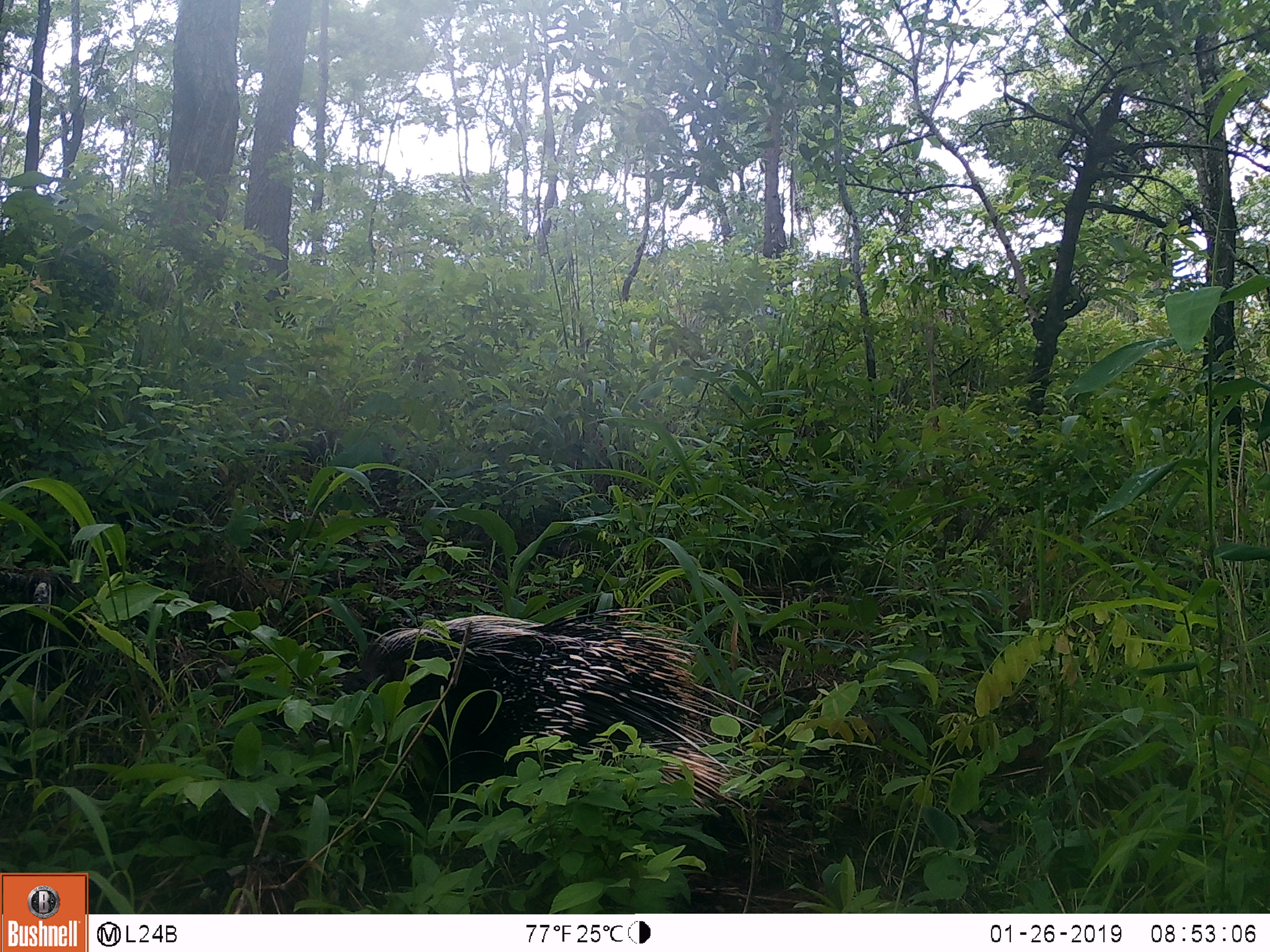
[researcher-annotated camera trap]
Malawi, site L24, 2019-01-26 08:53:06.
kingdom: Animalia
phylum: Chordata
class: Mammalia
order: Rodentia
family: Hystricidae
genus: Hystrix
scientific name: Hystrix africaeaustralis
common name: cape porcupine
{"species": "cape porcupine (Hystrix africaeaustralis)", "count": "1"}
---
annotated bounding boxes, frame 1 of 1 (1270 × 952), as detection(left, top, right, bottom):
cape porcupine: detection(325, 586, 742, 866)